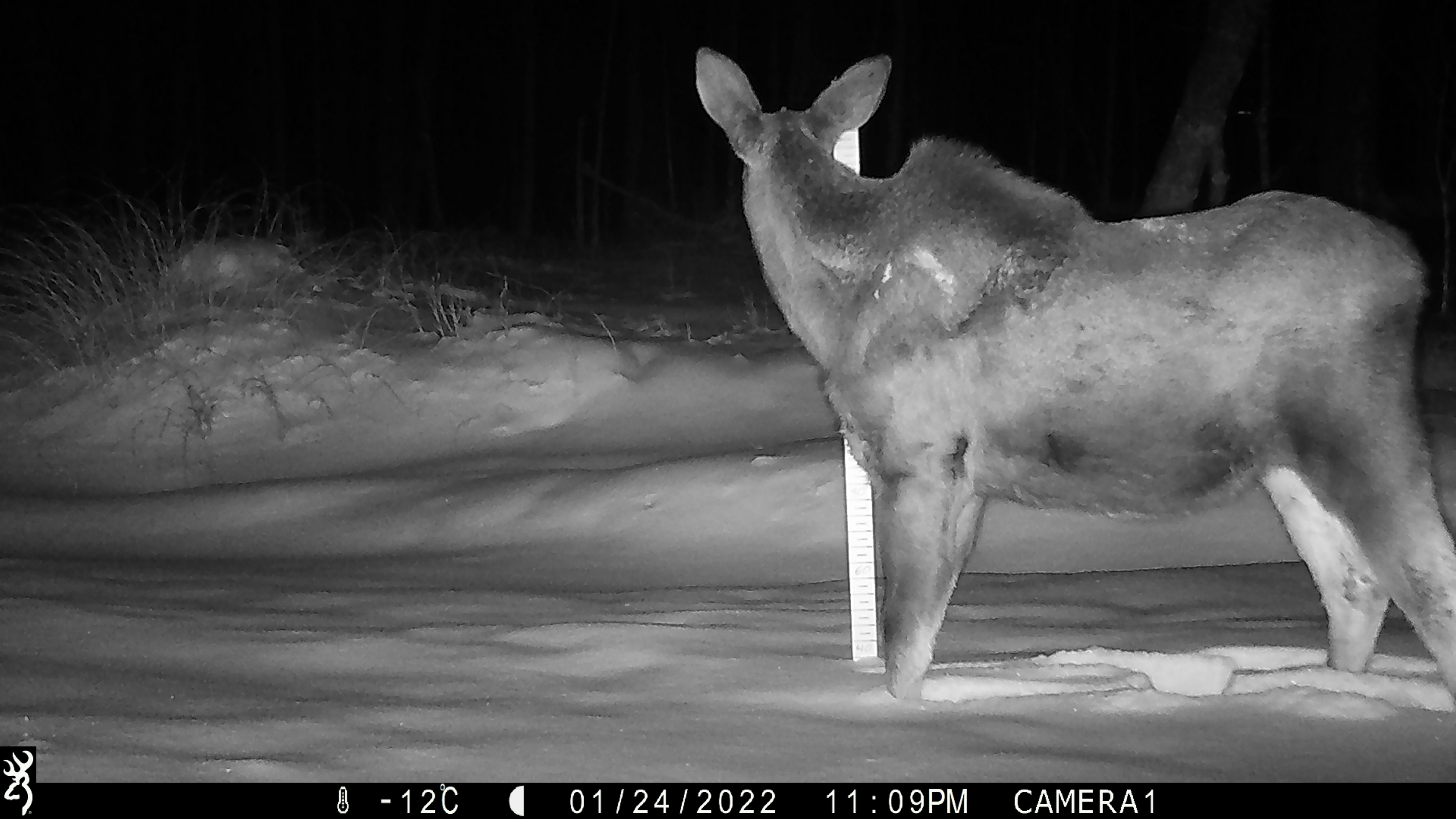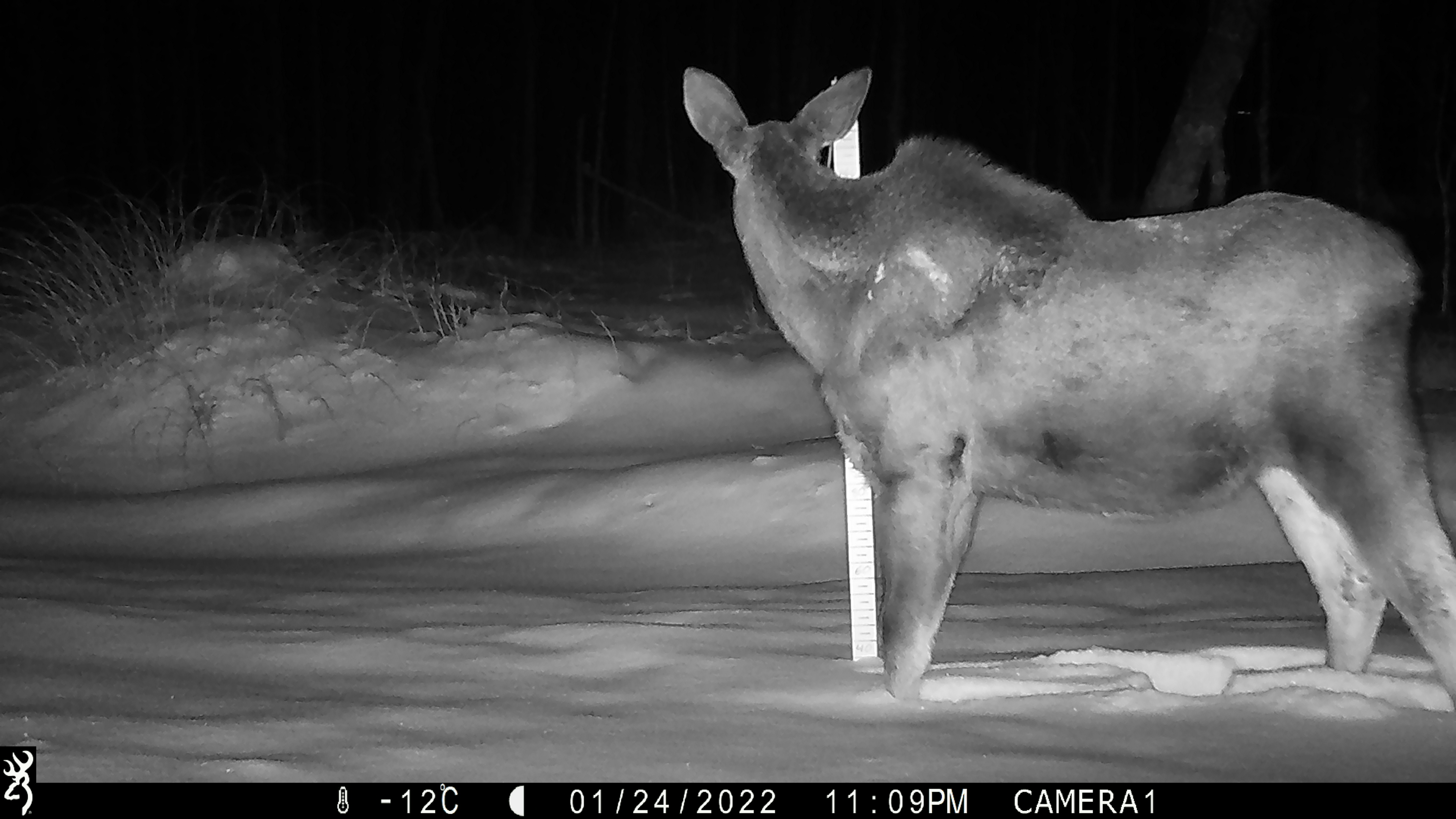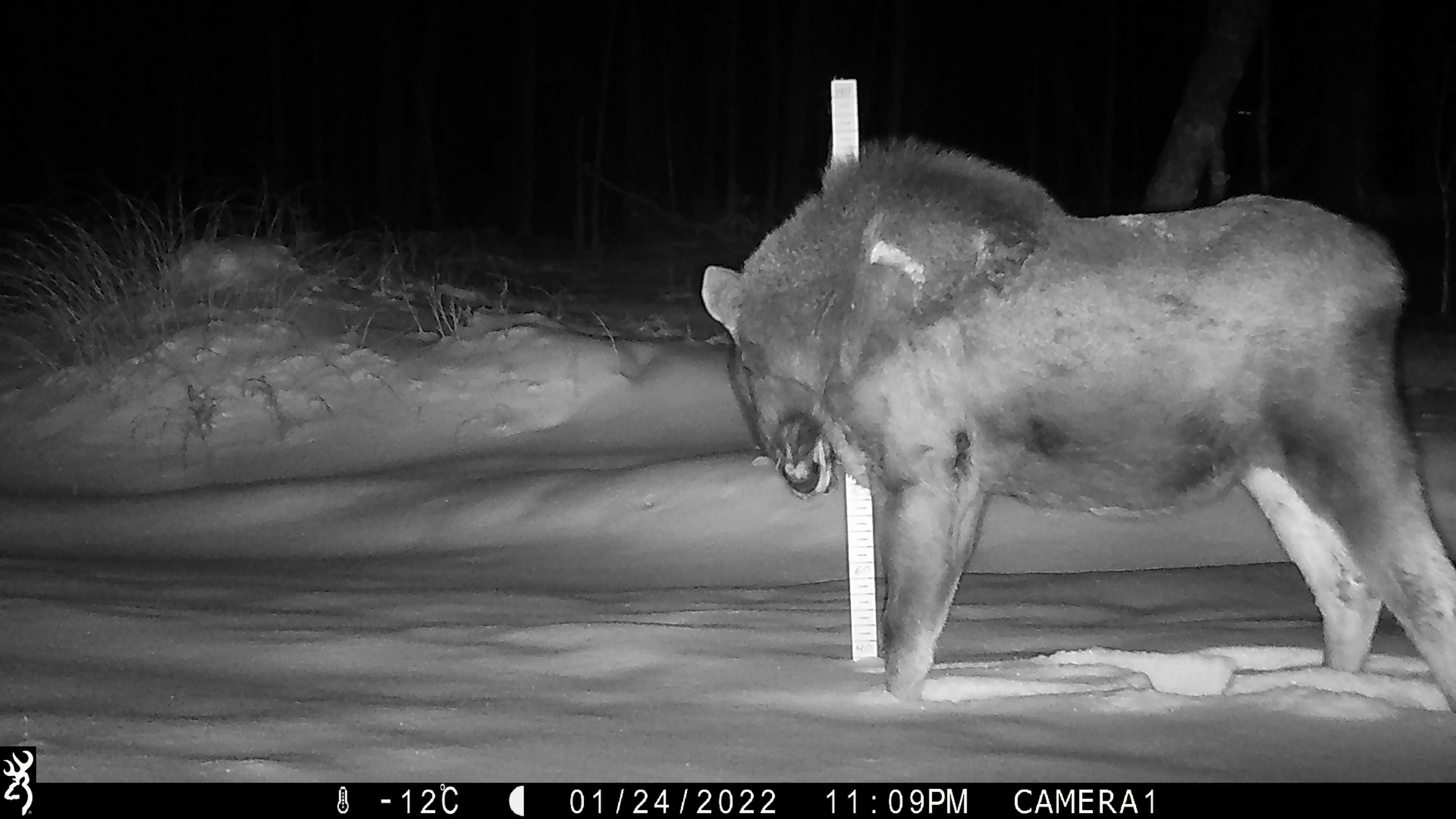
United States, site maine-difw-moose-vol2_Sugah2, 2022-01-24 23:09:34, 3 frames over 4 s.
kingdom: Animalia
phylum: Chordata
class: Mammalia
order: Artiodactyla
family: Cervidae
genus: Alces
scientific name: Alces alces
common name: moose